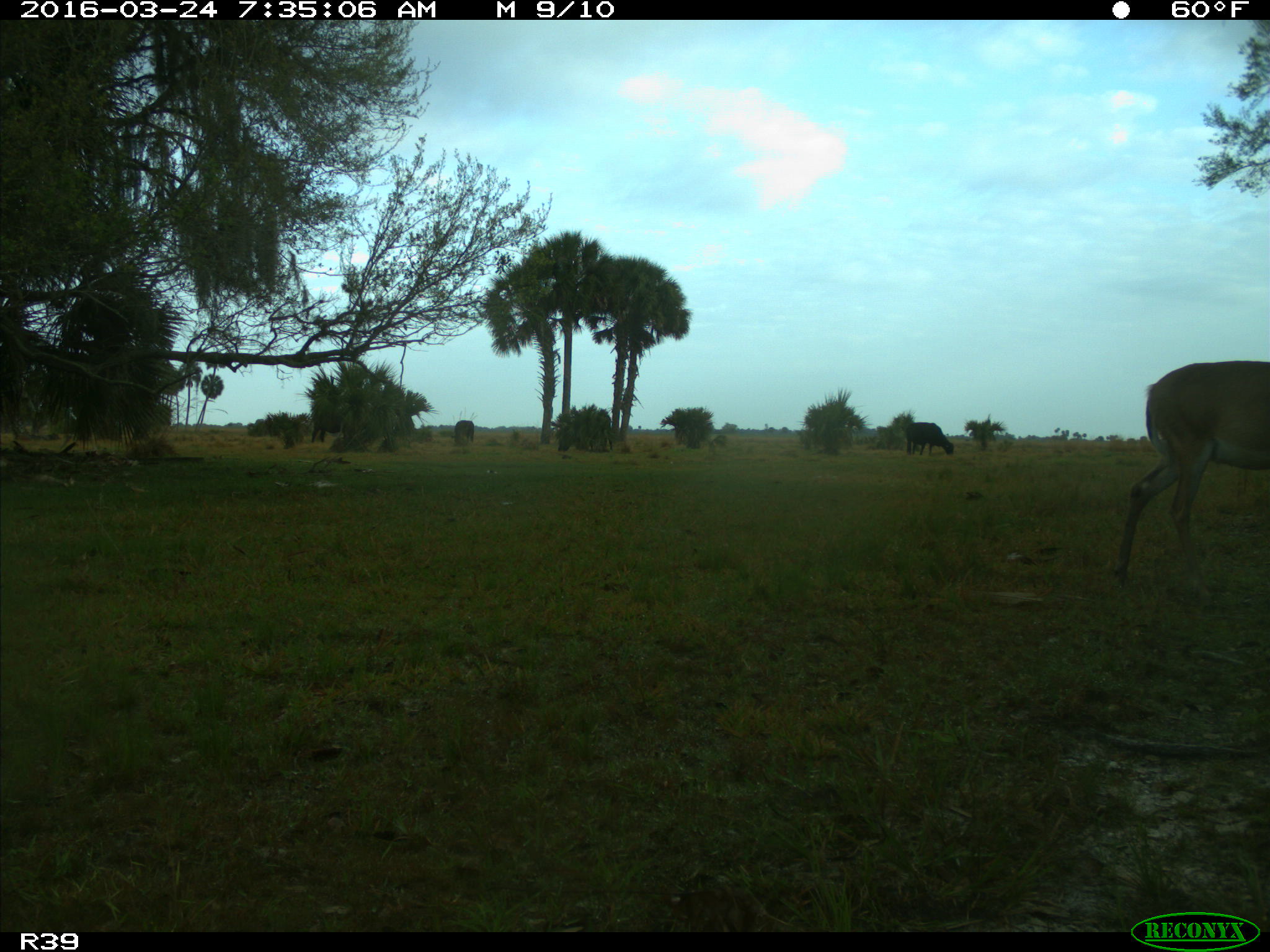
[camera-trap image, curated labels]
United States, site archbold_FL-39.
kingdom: Animalia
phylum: Chordata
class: Mammalia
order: Artiodactyla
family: Bovidae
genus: Bos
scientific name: Bos taurus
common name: domestic cow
Bos taurus (domestic cow).